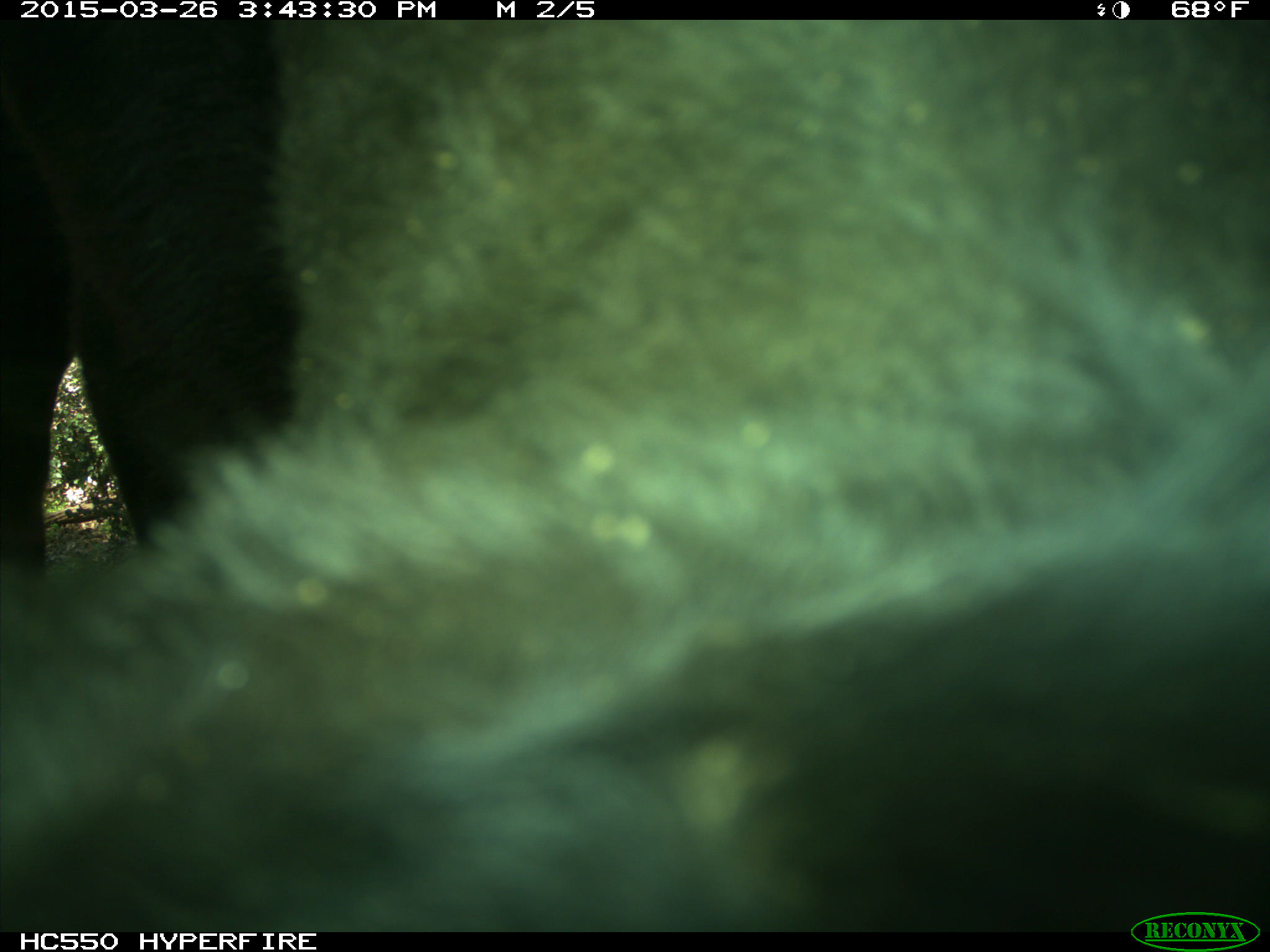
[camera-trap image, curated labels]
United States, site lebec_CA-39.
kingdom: Animalia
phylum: Chordata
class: Mammalia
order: Artiodactyla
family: Bovidae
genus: Bos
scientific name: Bos taurus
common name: domestic cow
Bos taurus (domestic cow).